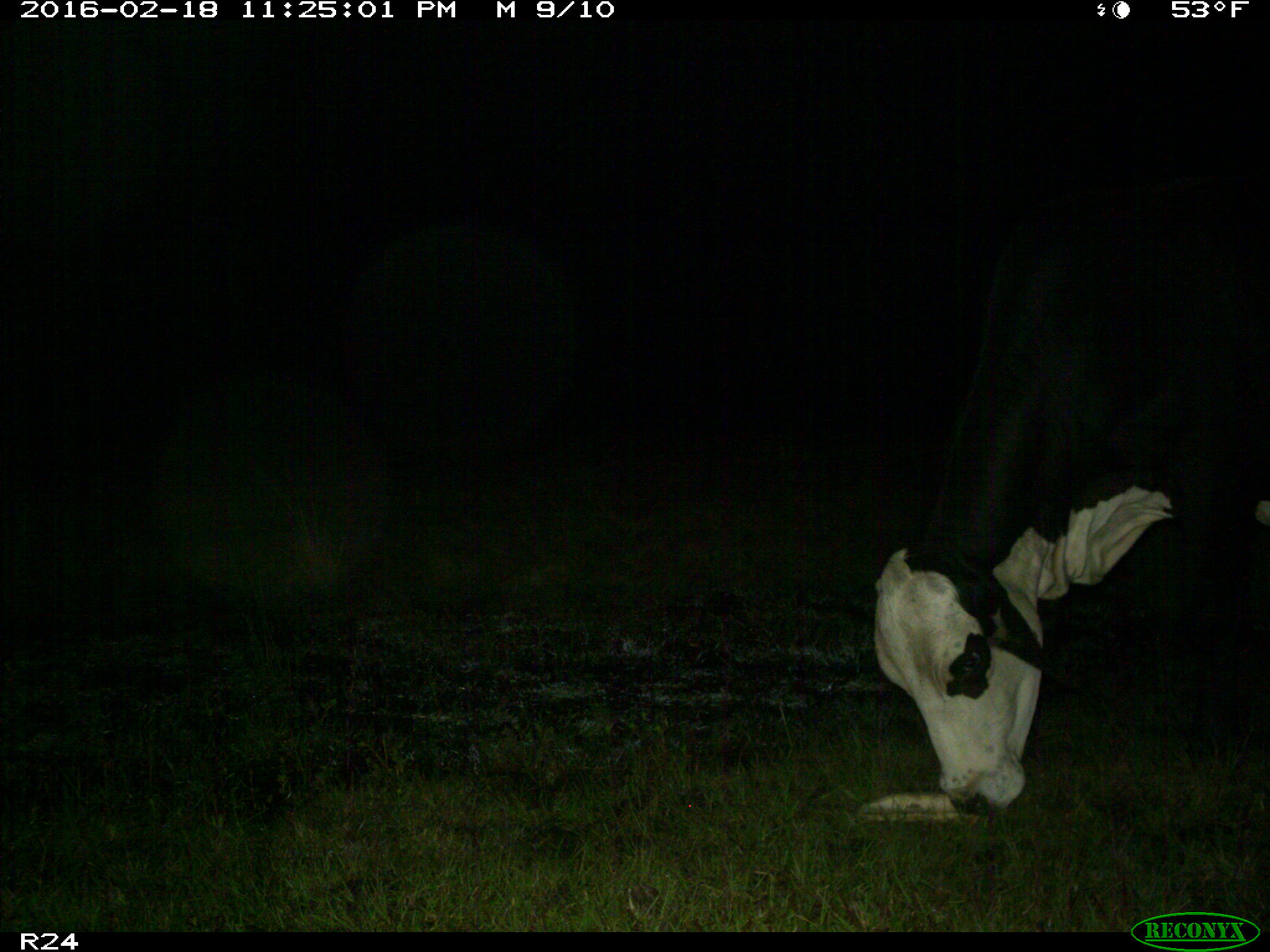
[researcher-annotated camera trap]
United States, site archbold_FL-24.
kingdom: Animalia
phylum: Chordata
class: Mammalia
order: Artiodactyla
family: Bovidae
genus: Bos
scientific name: Bos taurus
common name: domestic cow